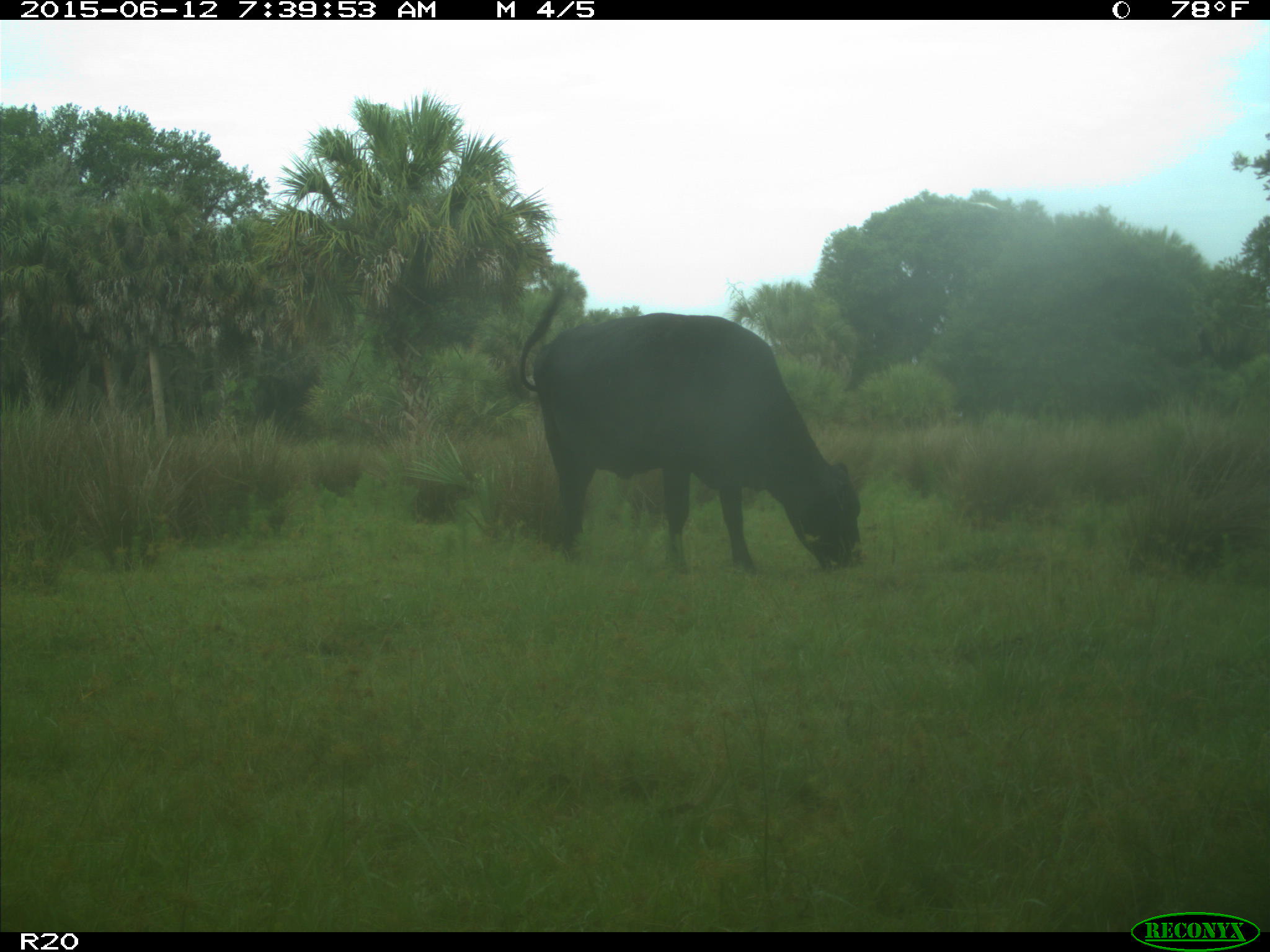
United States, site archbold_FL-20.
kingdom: Animalia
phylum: Chordata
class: Mammalia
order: Artiodactyla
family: Bovidae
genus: Bos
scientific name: Bos taurus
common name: domestic cow